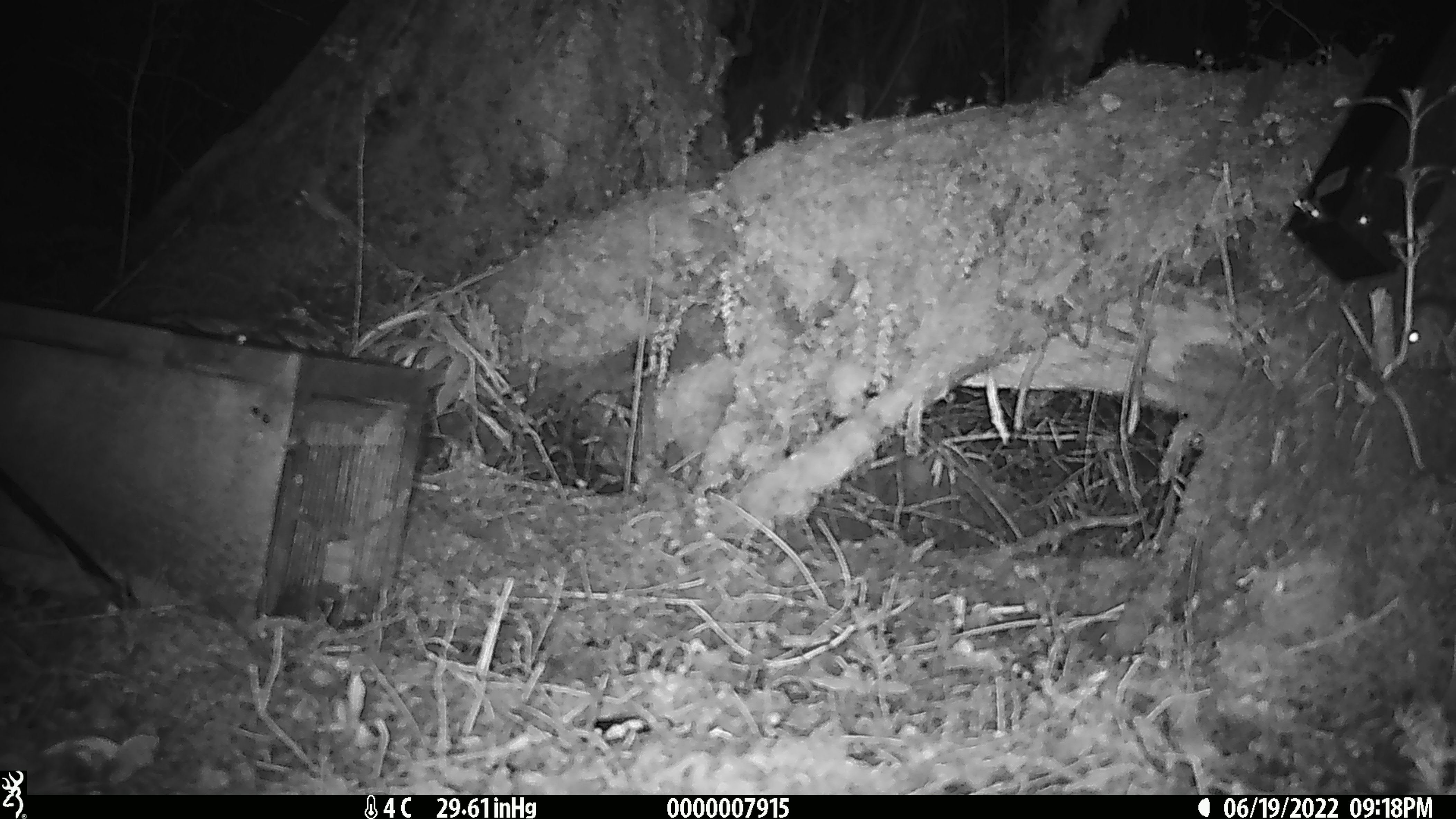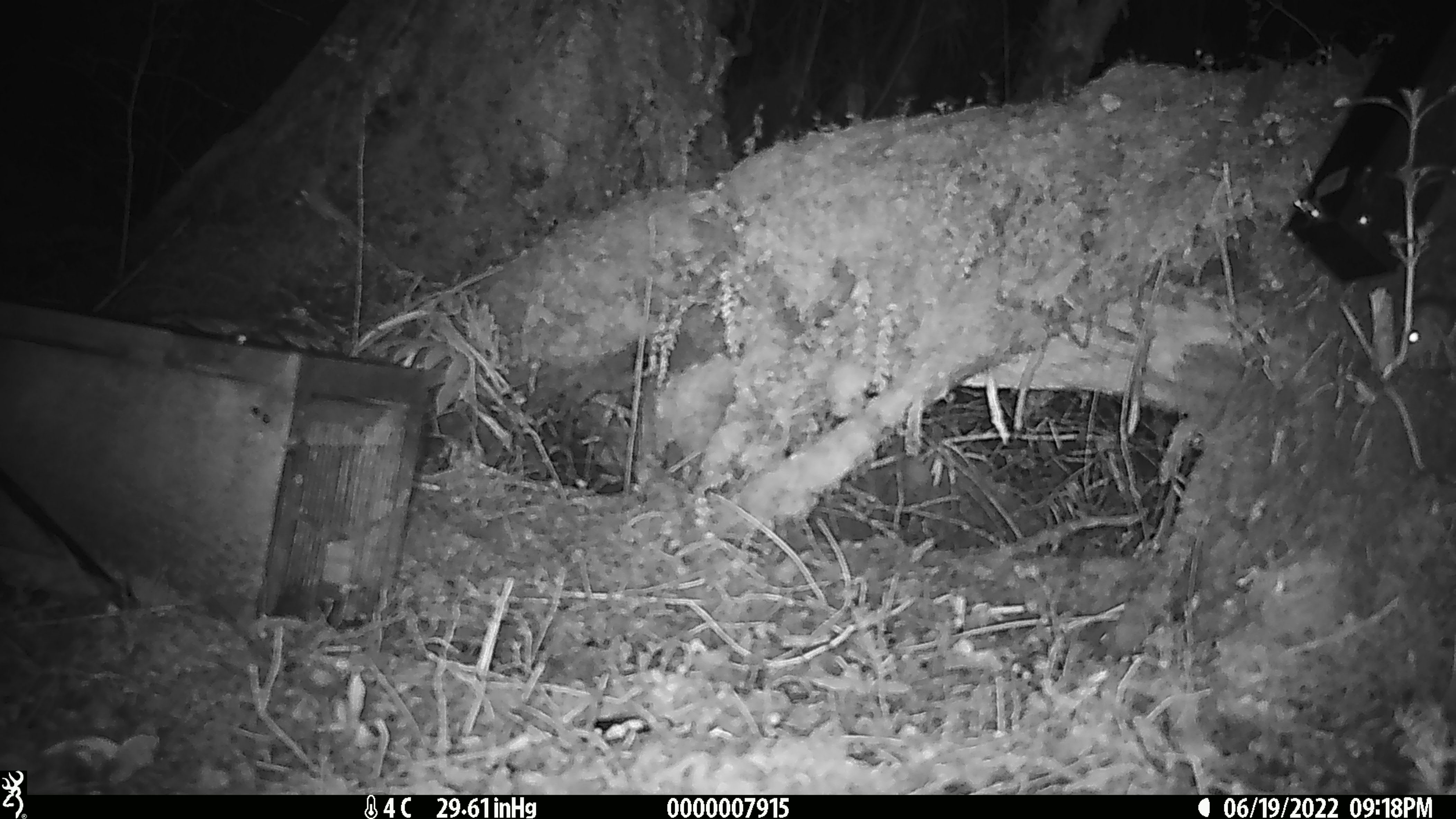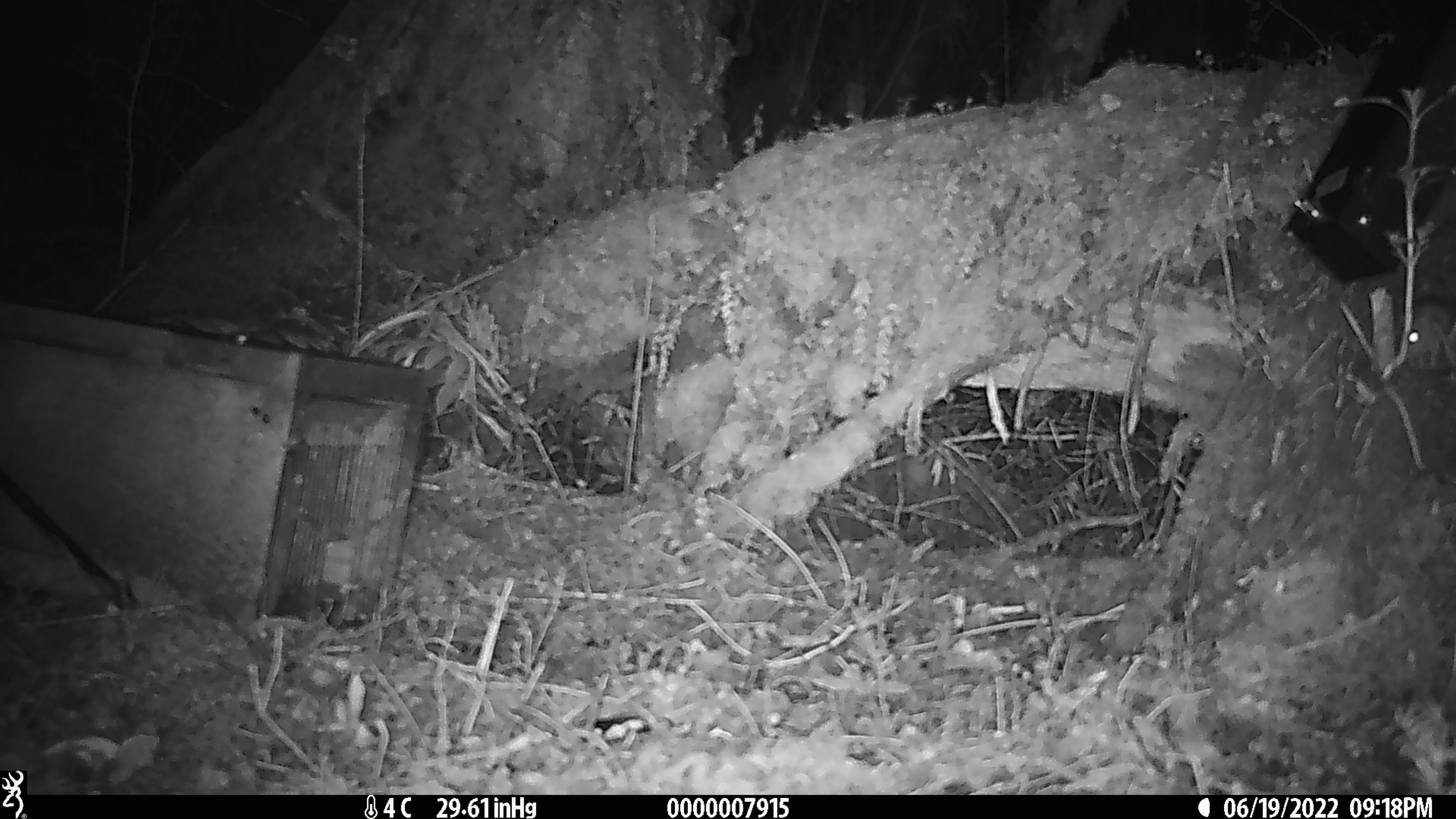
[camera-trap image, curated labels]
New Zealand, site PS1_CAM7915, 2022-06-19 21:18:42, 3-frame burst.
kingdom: Animalia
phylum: Chordata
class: Mammalia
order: Rodentia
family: Muridae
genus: Mus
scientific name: Mus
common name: mouse